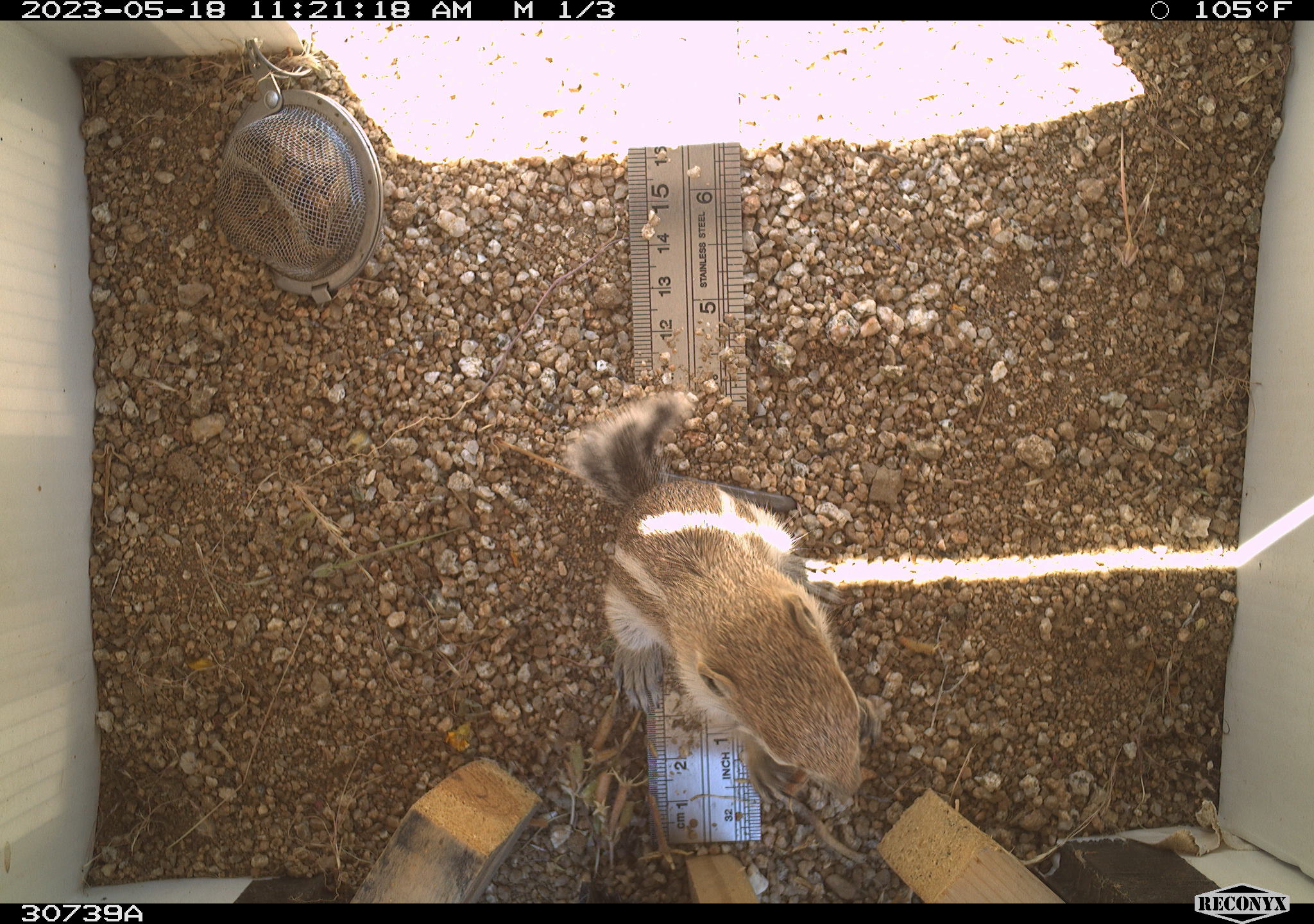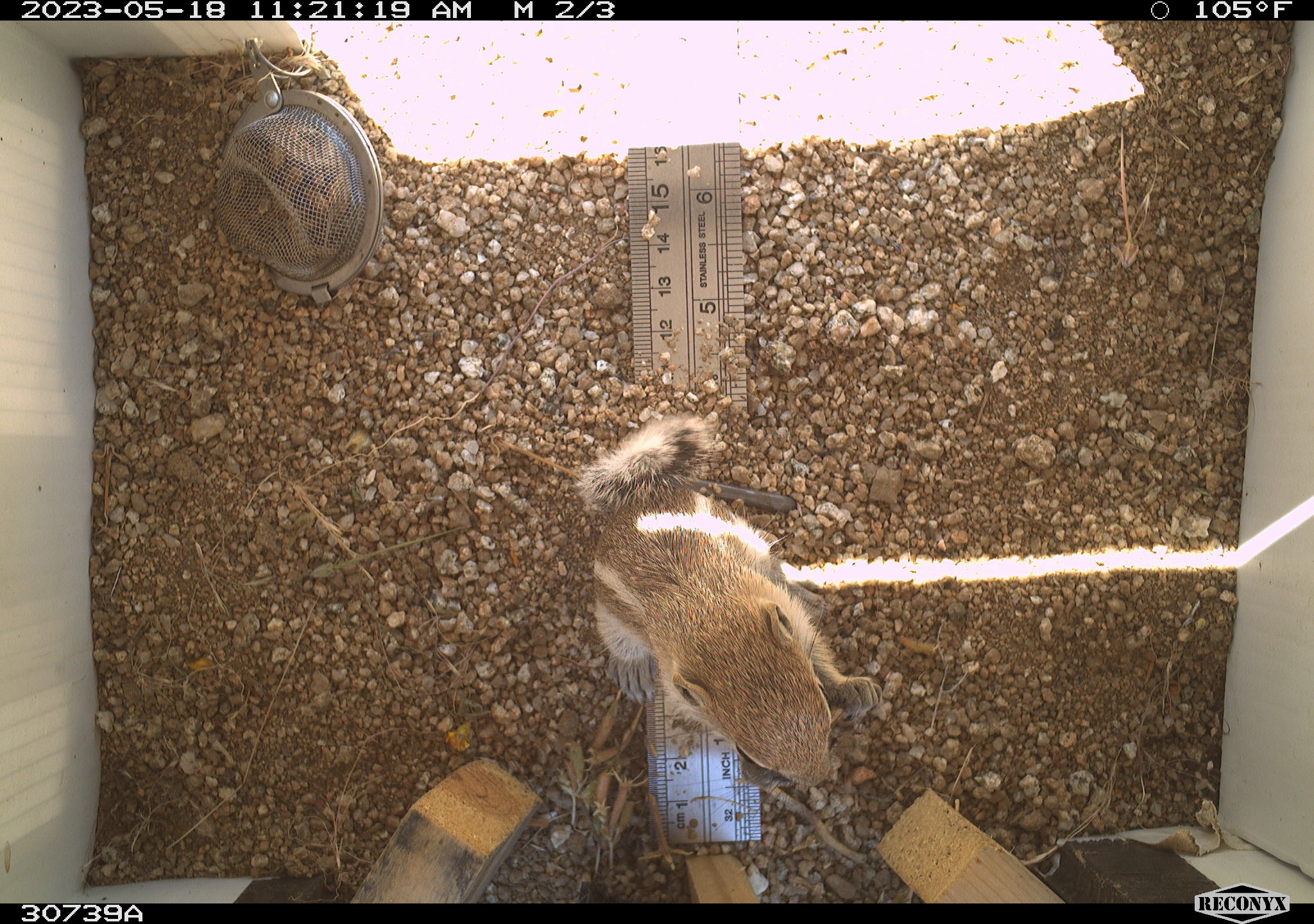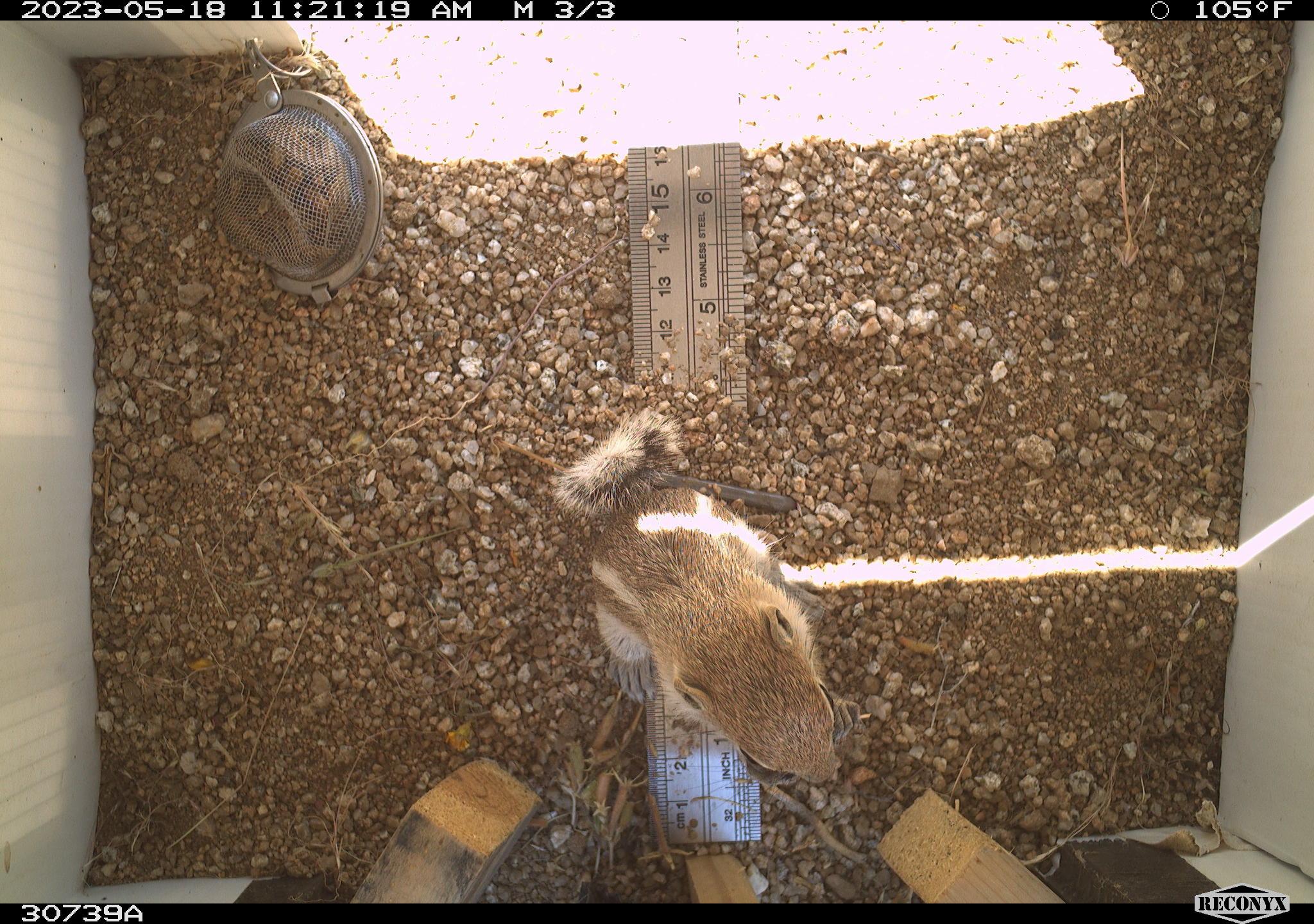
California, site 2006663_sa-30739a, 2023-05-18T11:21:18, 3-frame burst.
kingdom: Animalia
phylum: Chordata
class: Mammalia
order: Rodentia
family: Sciuridae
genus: Ammospermophilus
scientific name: Ammospermophilus leucurus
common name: white-tailed antelope squirrel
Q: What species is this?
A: White-tailed antelope squirrel (Ammospermophilus leucurus).